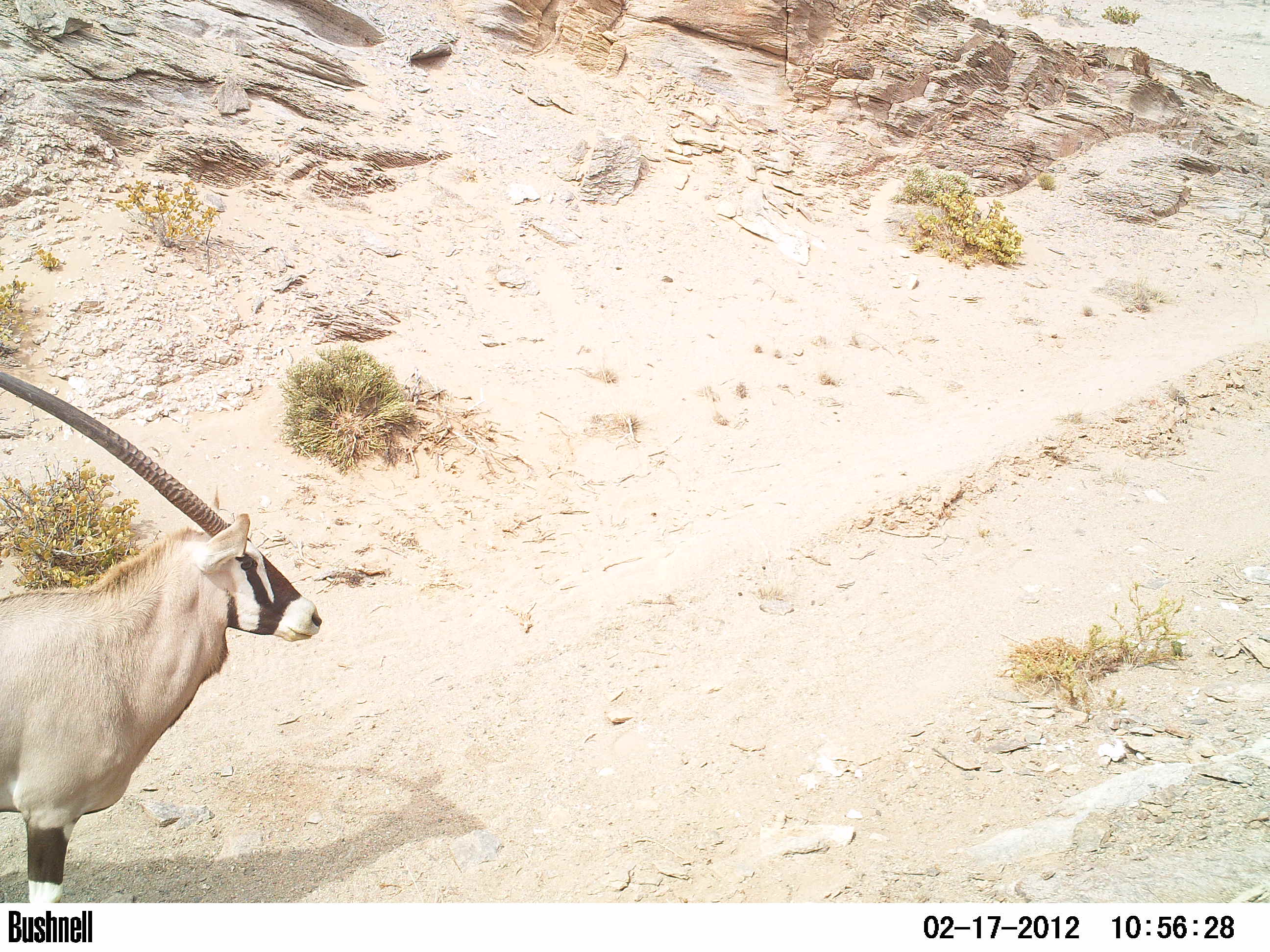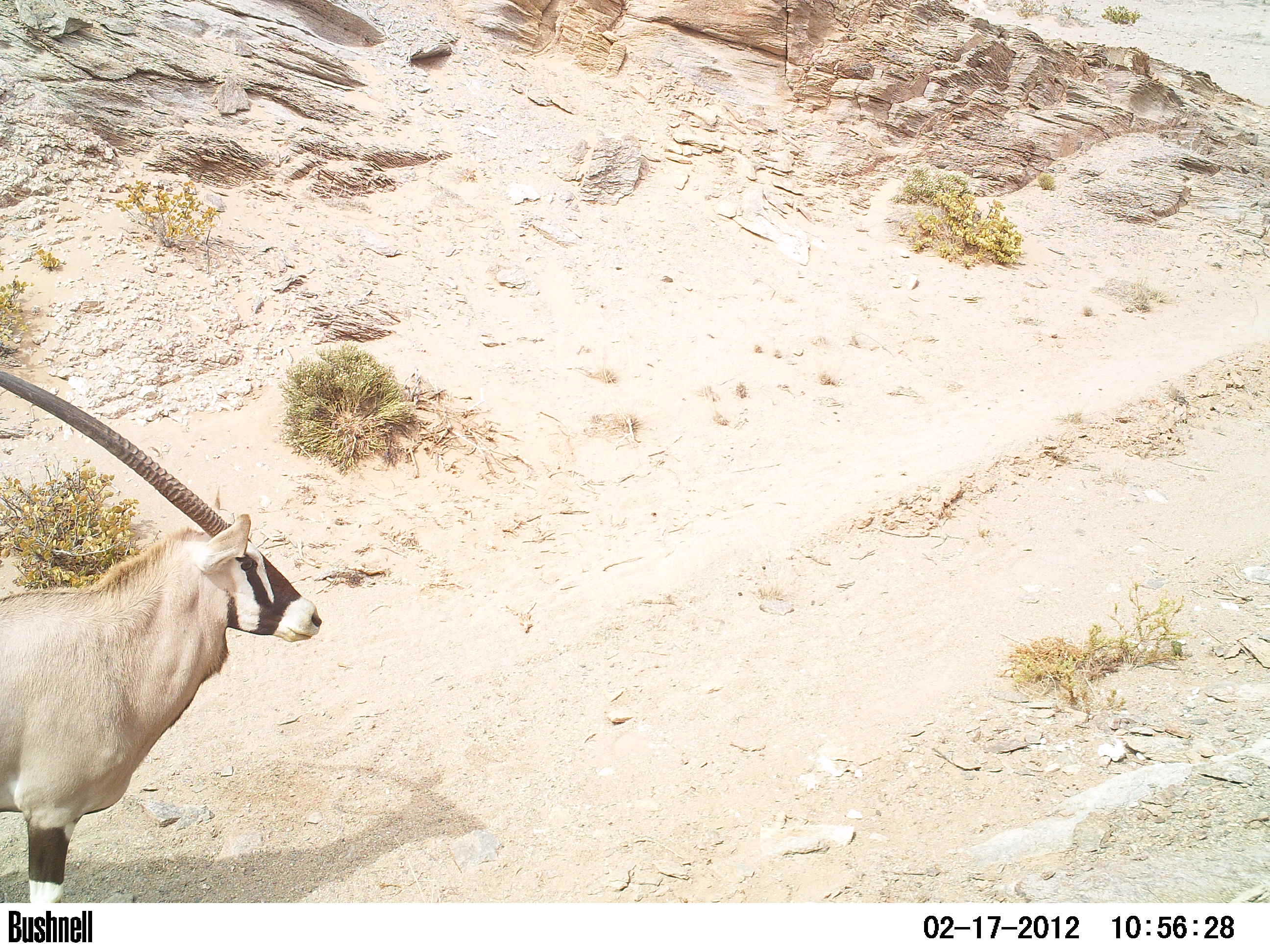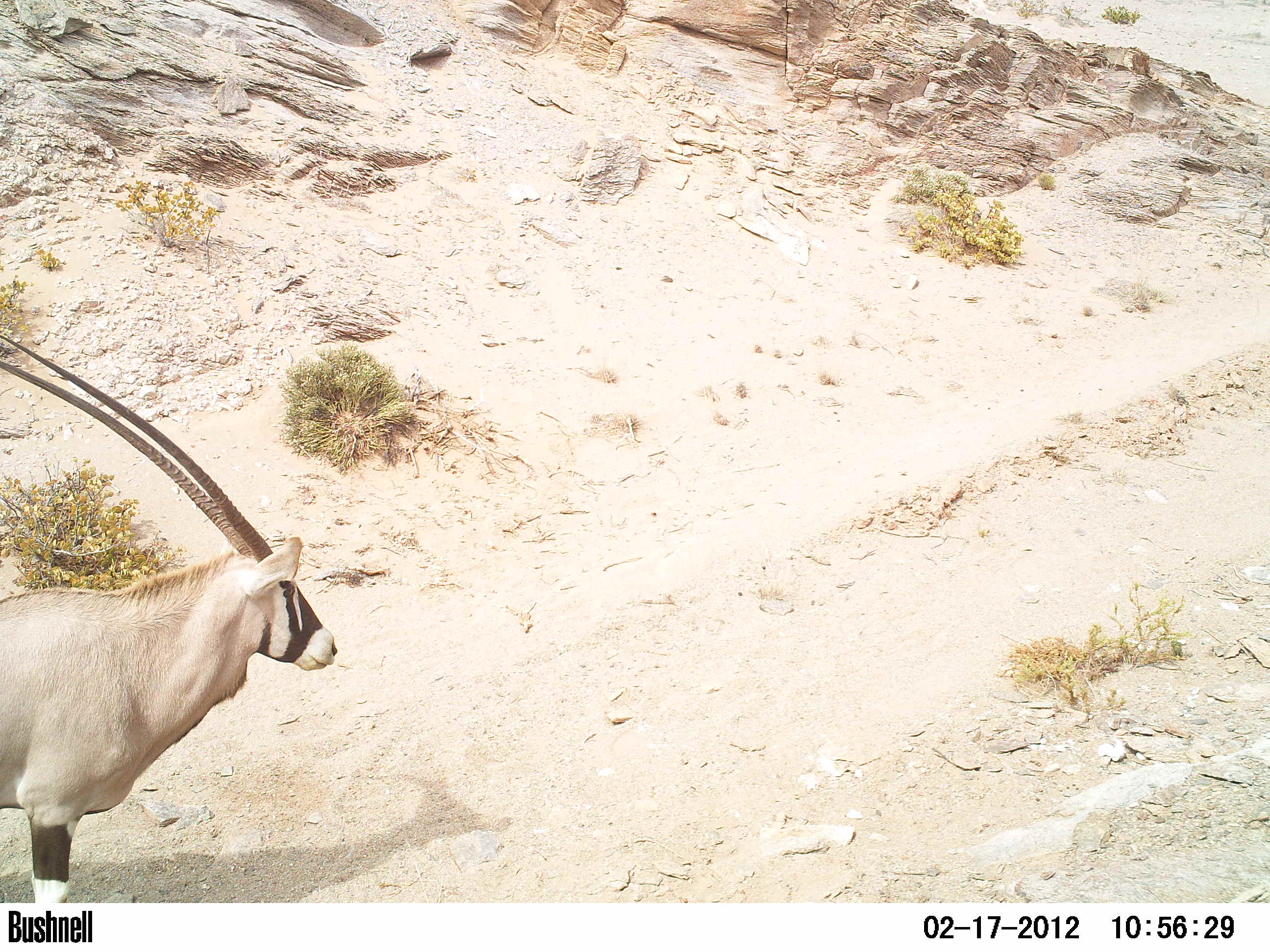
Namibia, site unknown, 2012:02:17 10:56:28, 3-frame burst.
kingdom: Animalia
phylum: Chordata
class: Mammalia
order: Artiodactyla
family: Bovidae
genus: Oryx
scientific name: Oryx gazella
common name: gemsbok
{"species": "Oryx gazella (gemsbok)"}